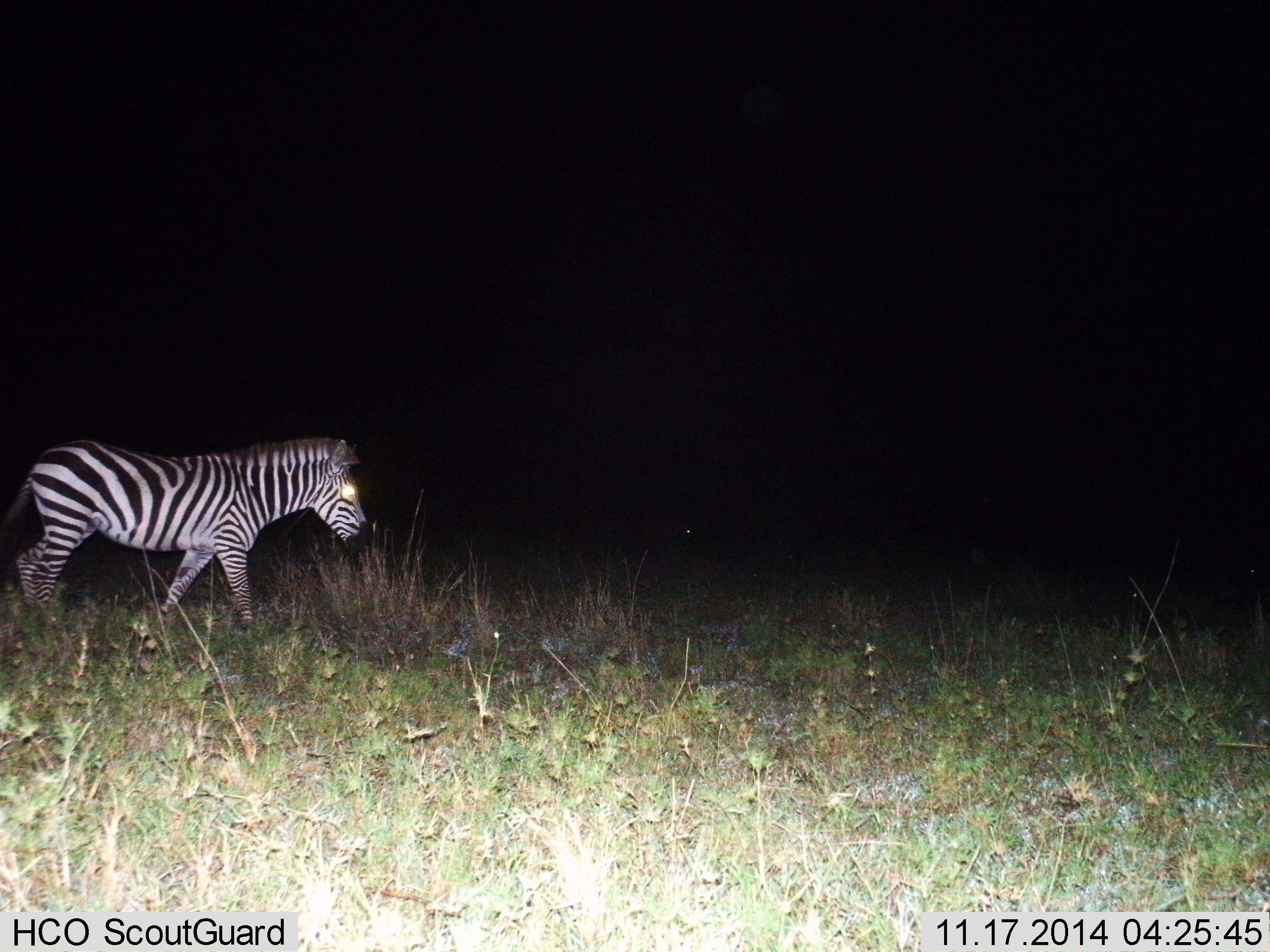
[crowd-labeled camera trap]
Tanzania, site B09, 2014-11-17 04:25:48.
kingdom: Animalia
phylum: Chordata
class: Mammalia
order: Perissodactyla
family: Equidae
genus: Equus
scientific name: Equus quagga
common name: plains zebra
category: zebra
Zebra (plains zebra) (Equus quagga), count 1. Behavior (volunteer vote fractions): standing 20%, resting 0%, moving 80%, interacting 0%. Young present (vote fraction): 0%. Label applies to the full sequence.